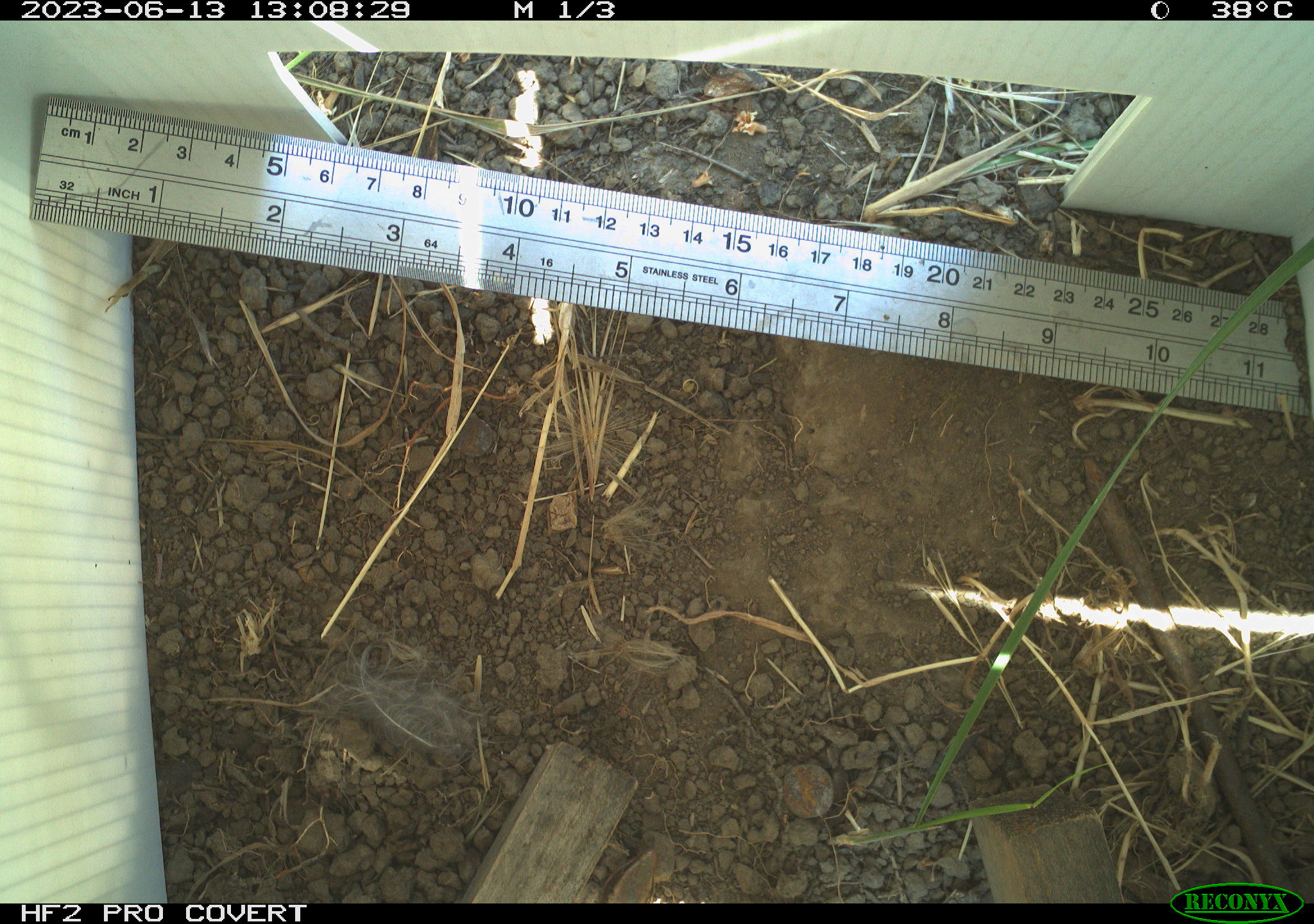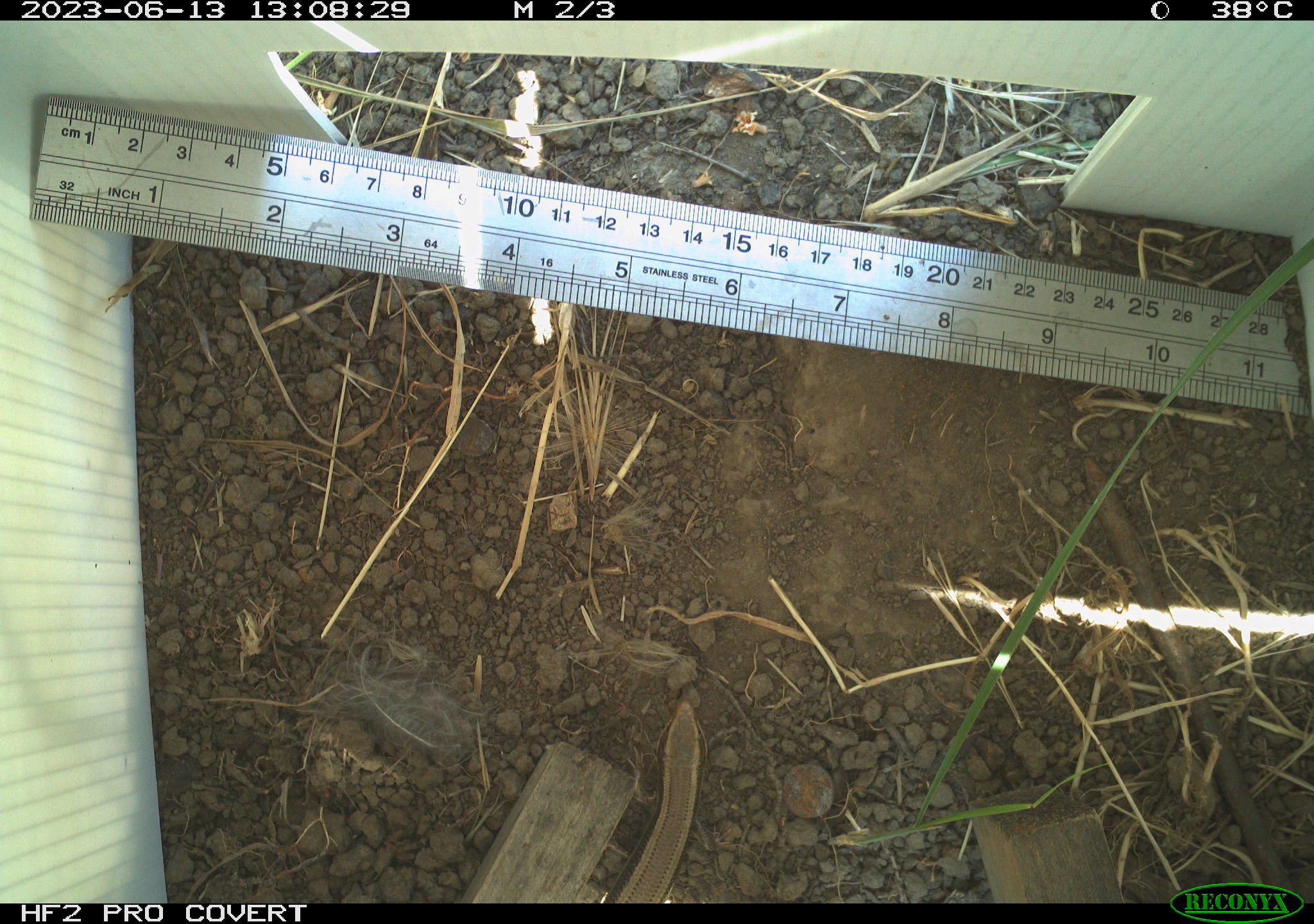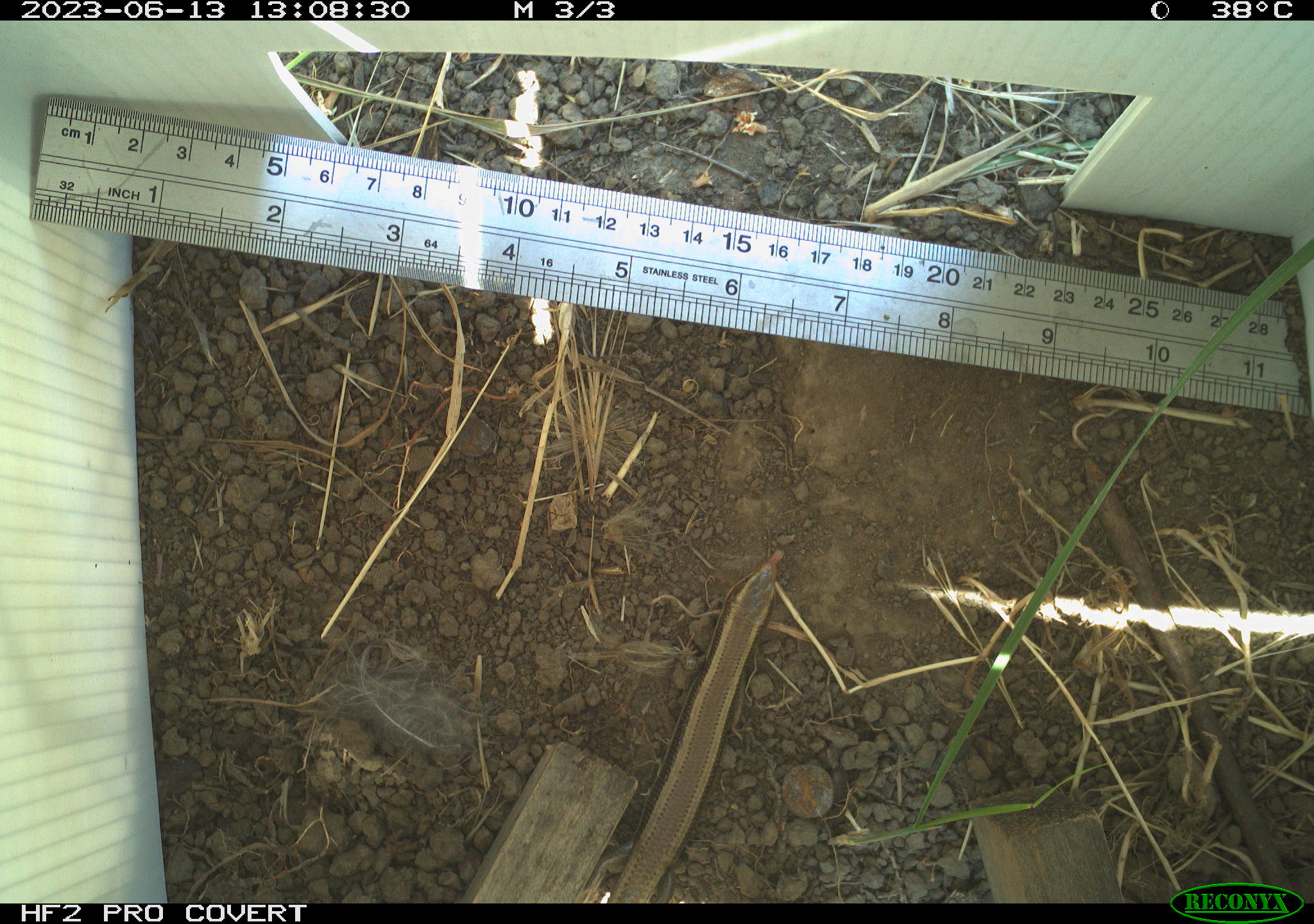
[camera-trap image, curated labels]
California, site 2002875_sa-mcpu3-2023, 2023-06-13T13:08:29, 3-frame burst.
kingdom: Animalia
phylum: Chordata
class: Reptilia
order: Squamata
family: Scincidae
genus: Plestiodon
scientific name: Plestiodon skiltonianus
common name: western skink